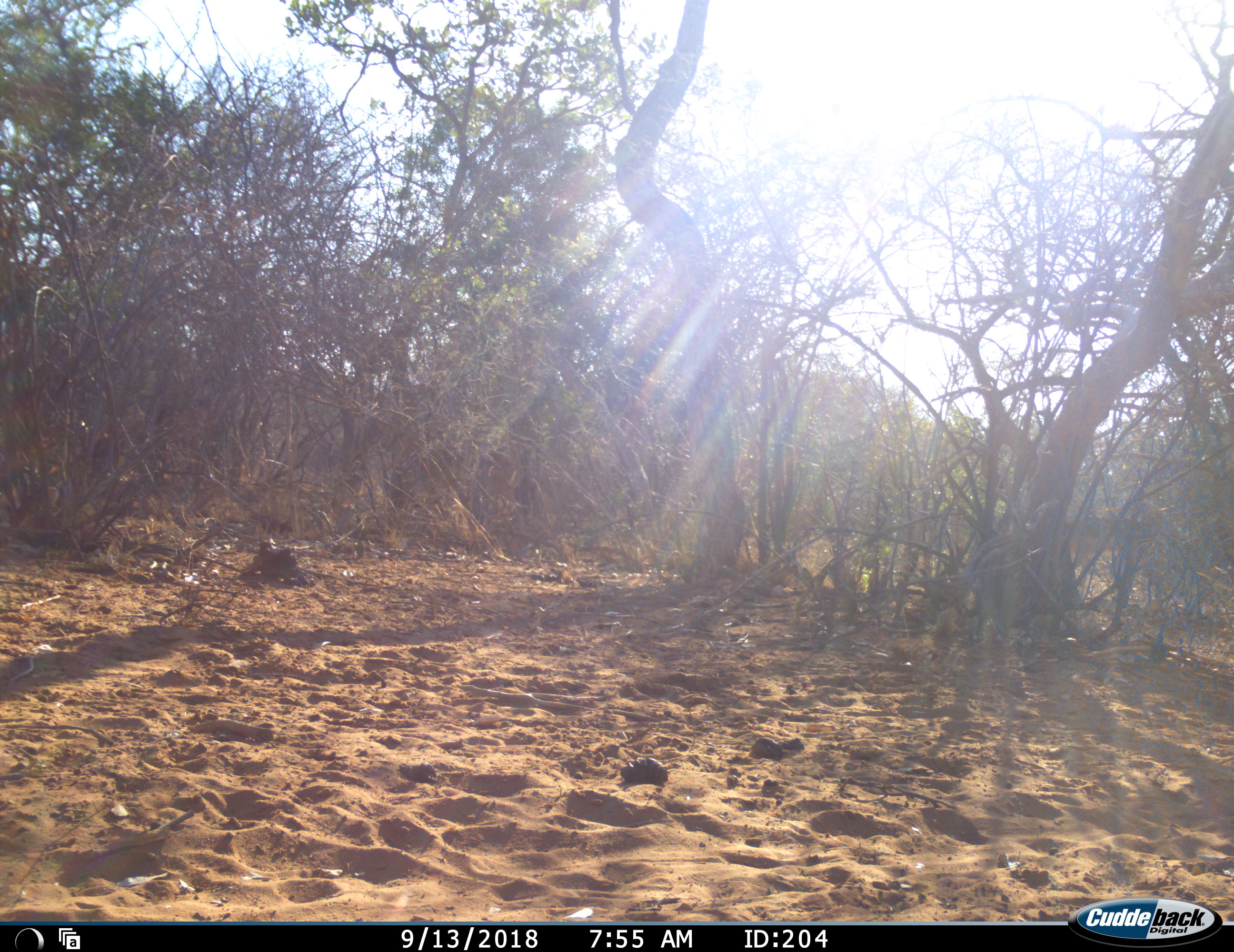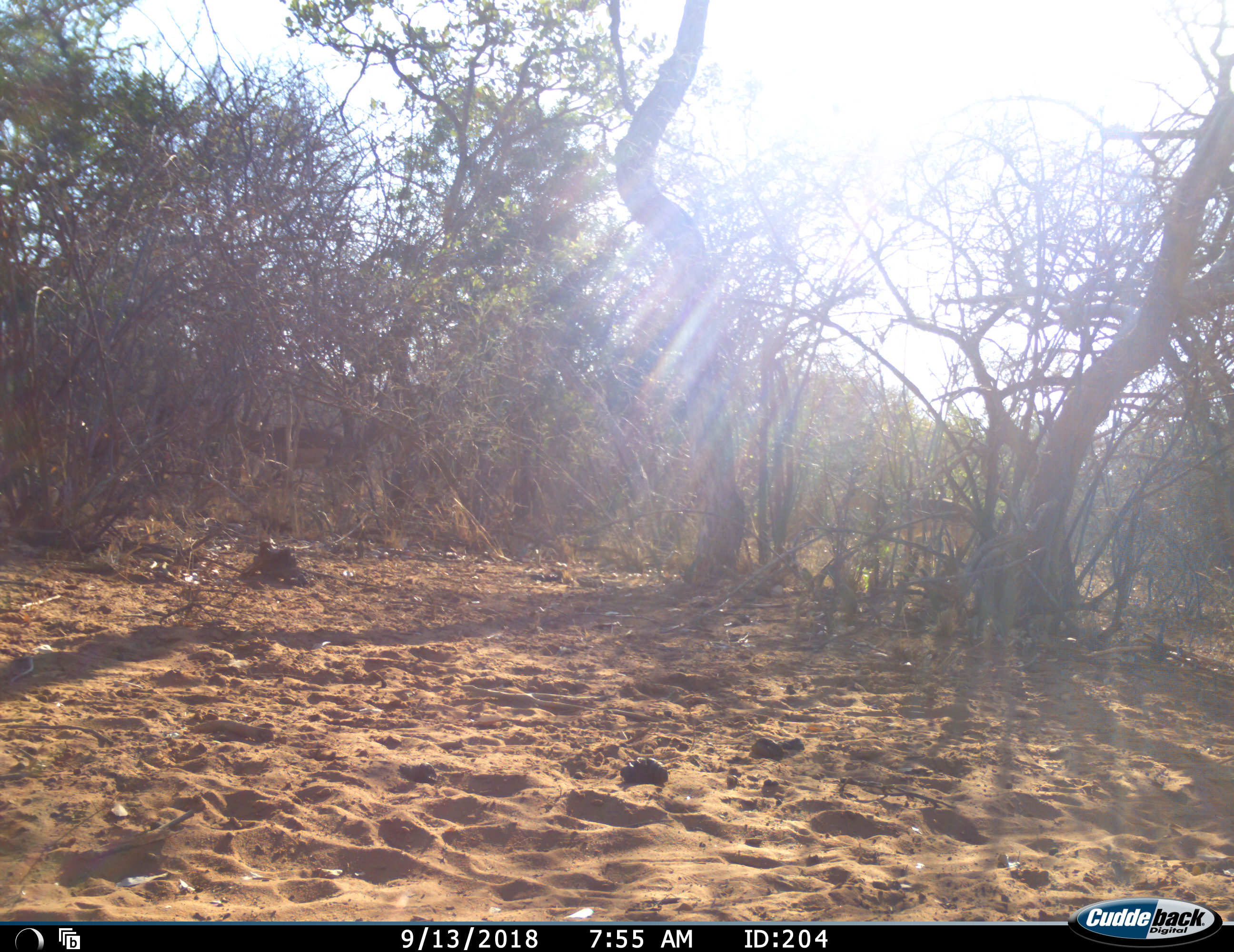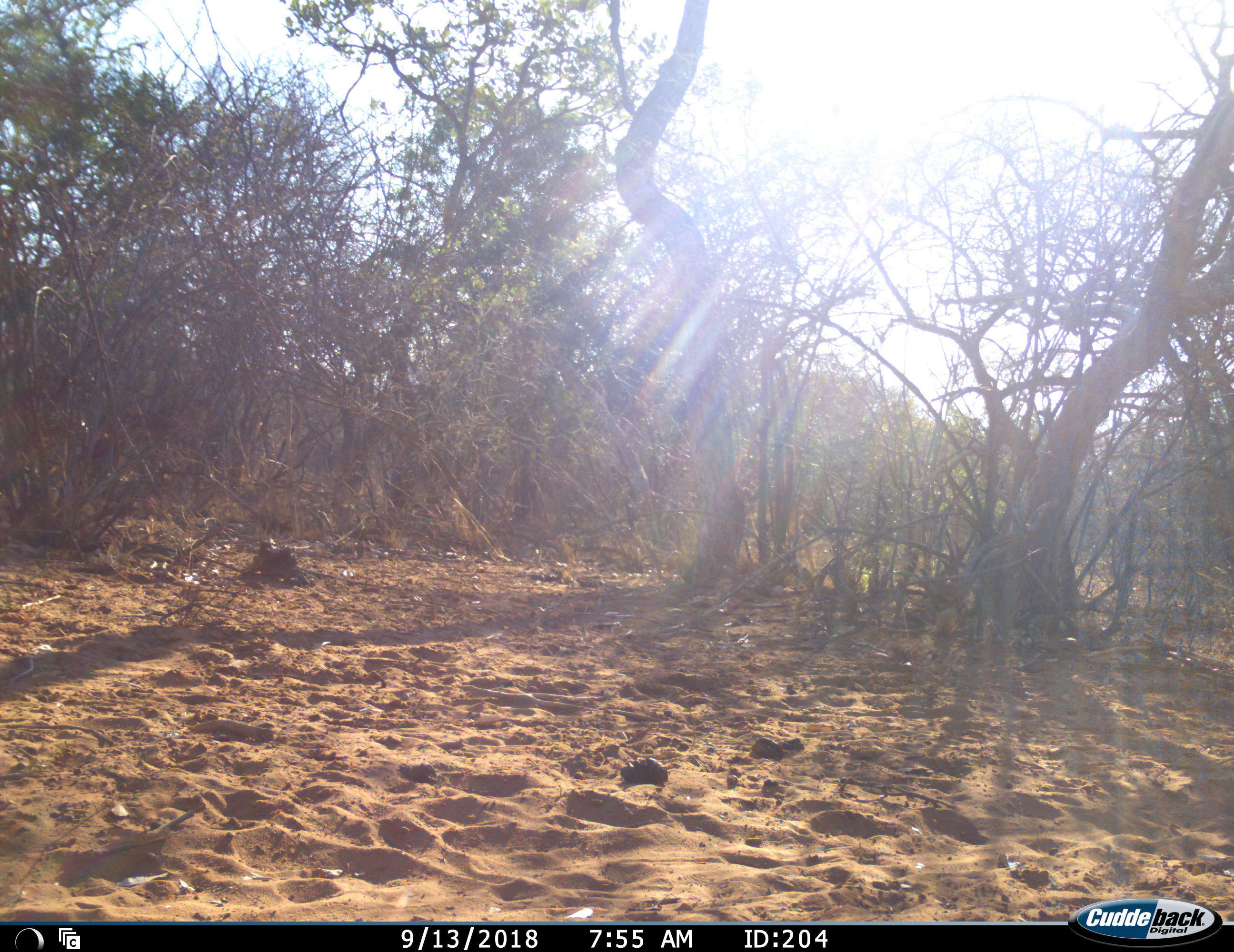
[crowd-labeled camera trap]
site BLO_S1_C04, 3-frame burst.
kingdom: Animalia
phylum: Chordata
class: Mammalia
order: Artiodactyla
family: Bovidae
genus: Aepyceros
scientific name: Aepyceros melampus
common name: impala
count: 2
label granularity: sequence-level